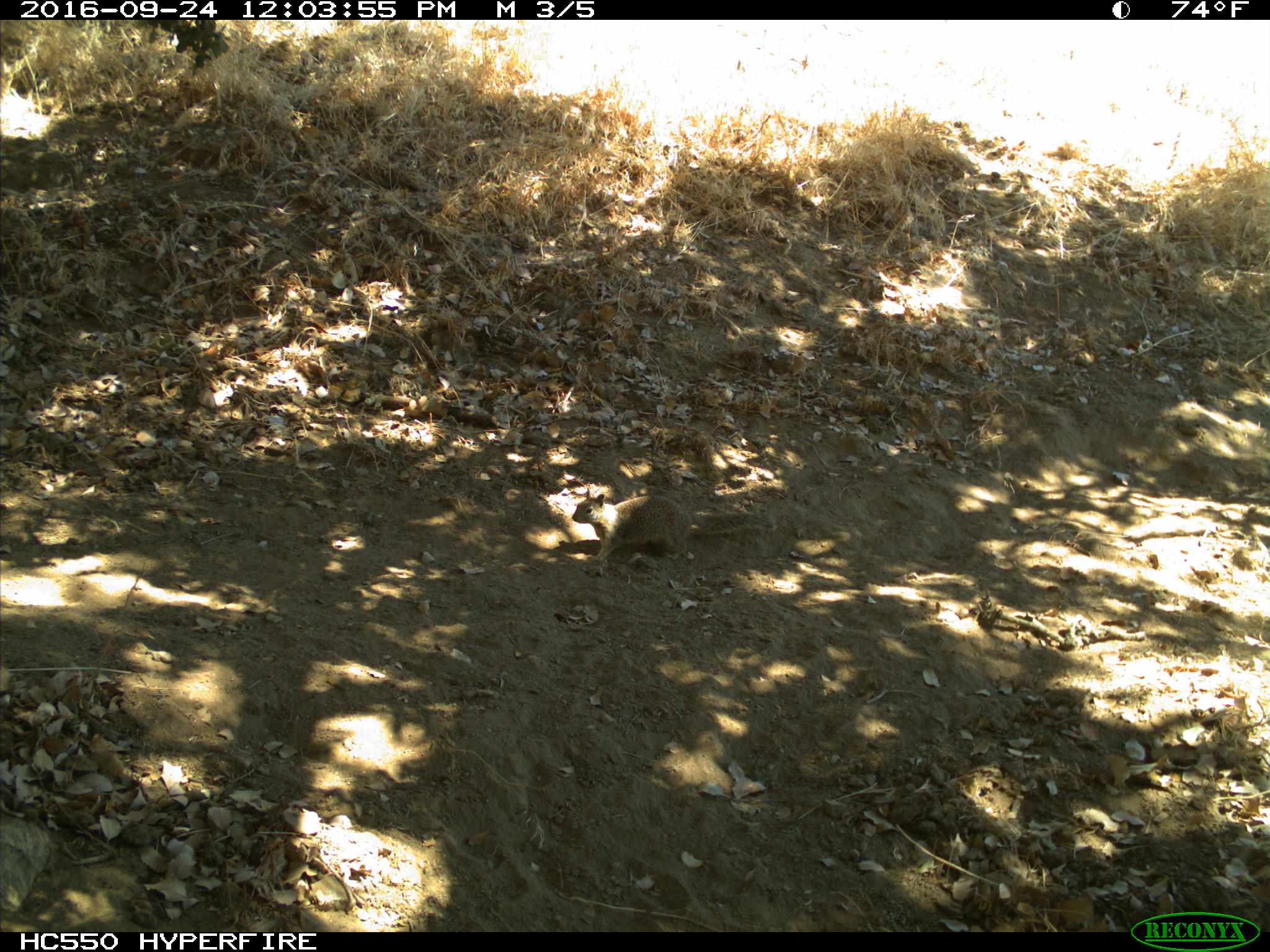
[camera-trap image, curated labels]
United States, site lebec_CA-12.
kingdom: Animalia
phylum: Chordata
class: Mammalia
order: Rodentia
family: Sciuridae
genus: Otospermophilus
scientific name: Otospermophilus beecheyi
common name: california ground squirrel